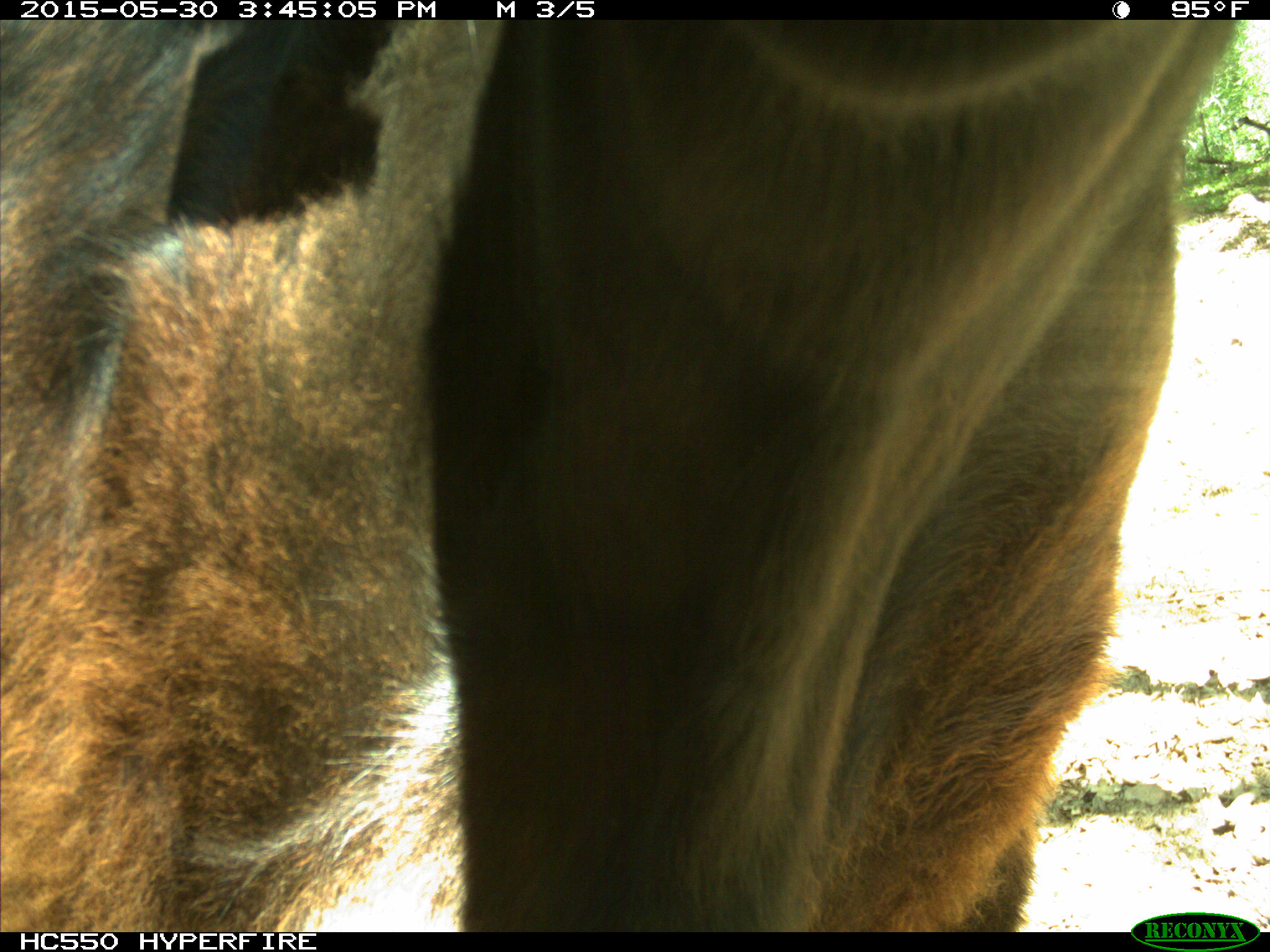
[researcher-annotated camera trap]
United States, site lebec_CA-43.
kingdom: Animalia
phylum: Chordata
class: Mammalia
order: Artiodactyla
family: Bovidae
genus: Bos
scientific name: Bos taurus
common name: domestic cow